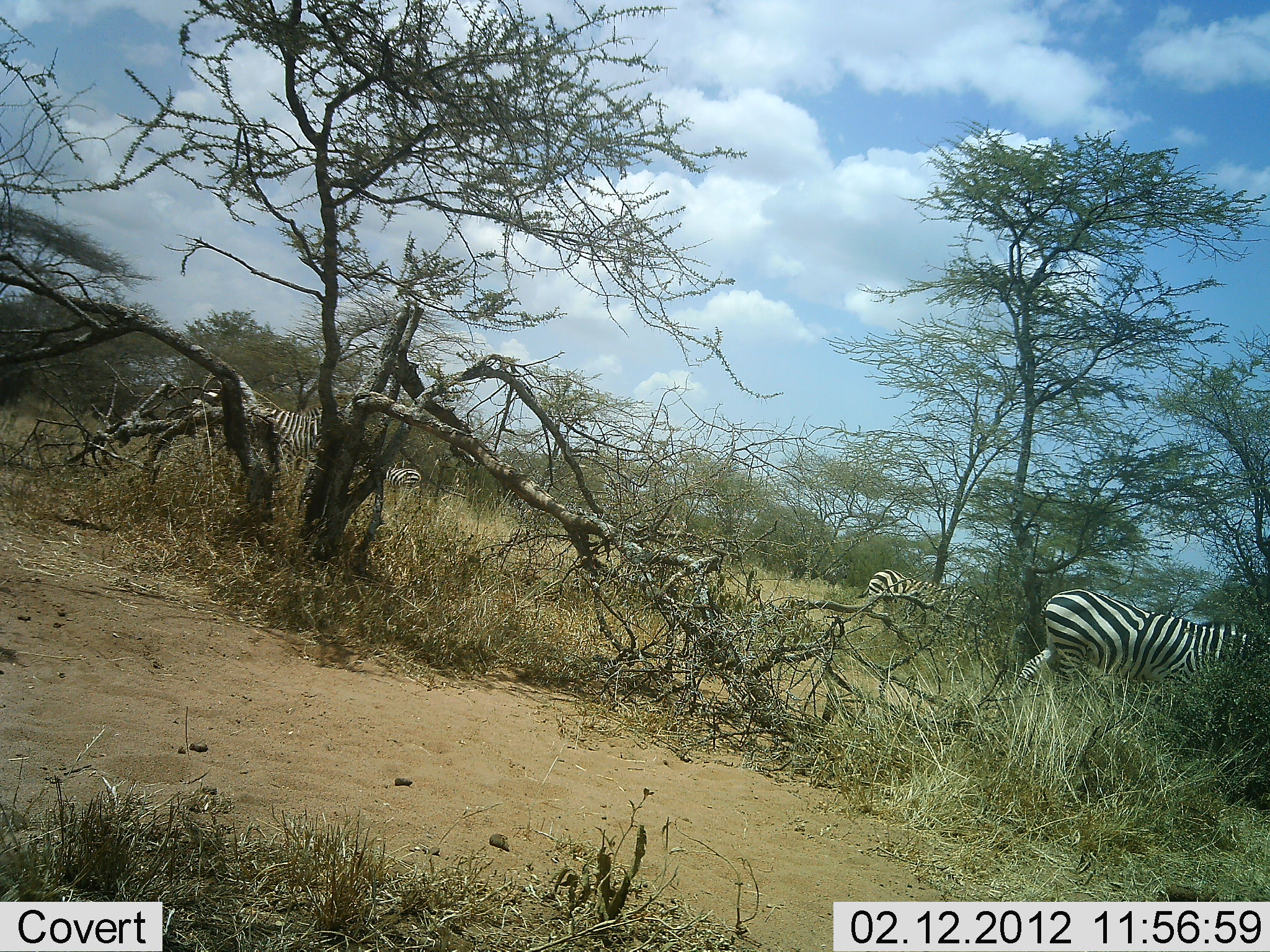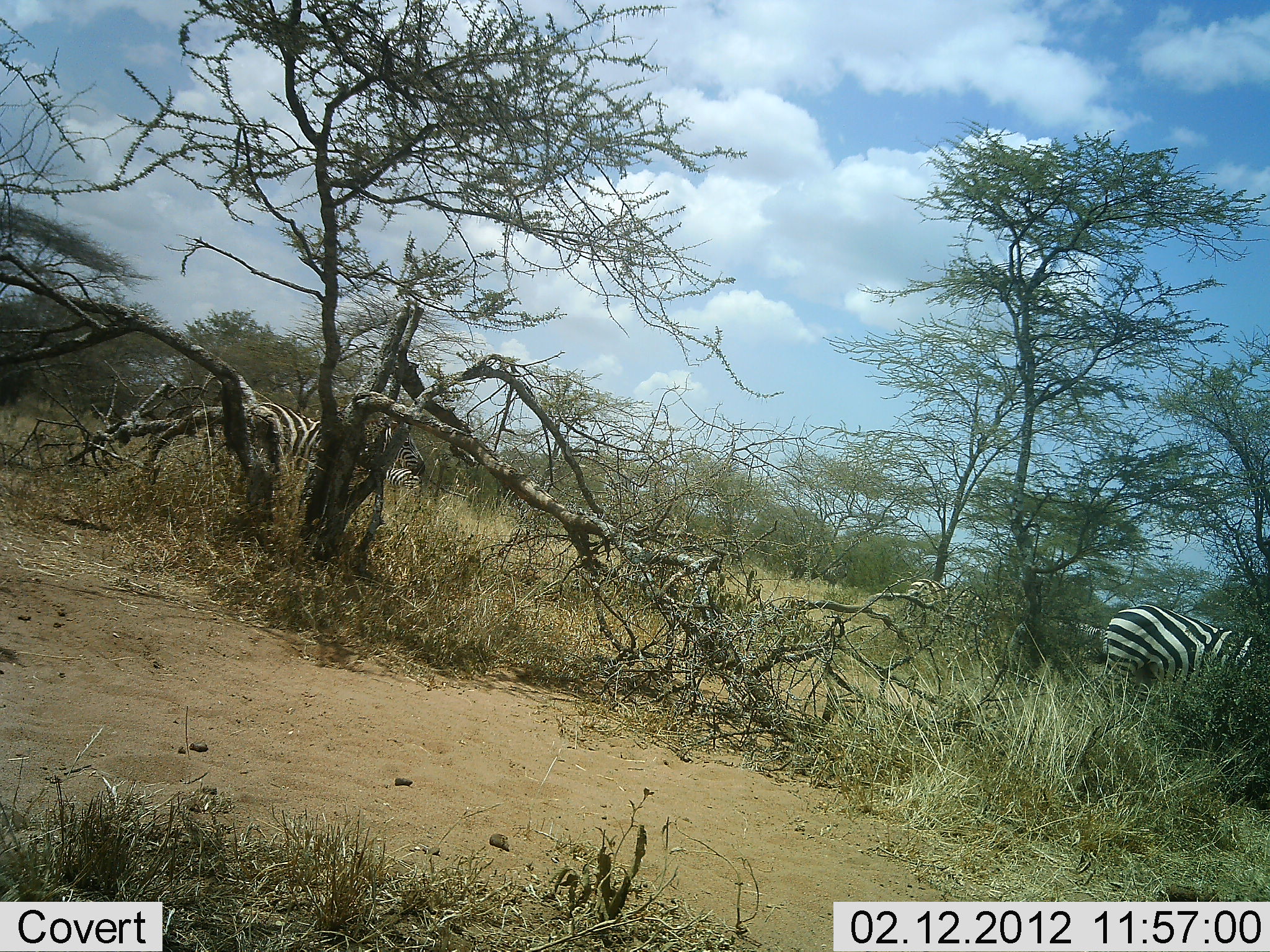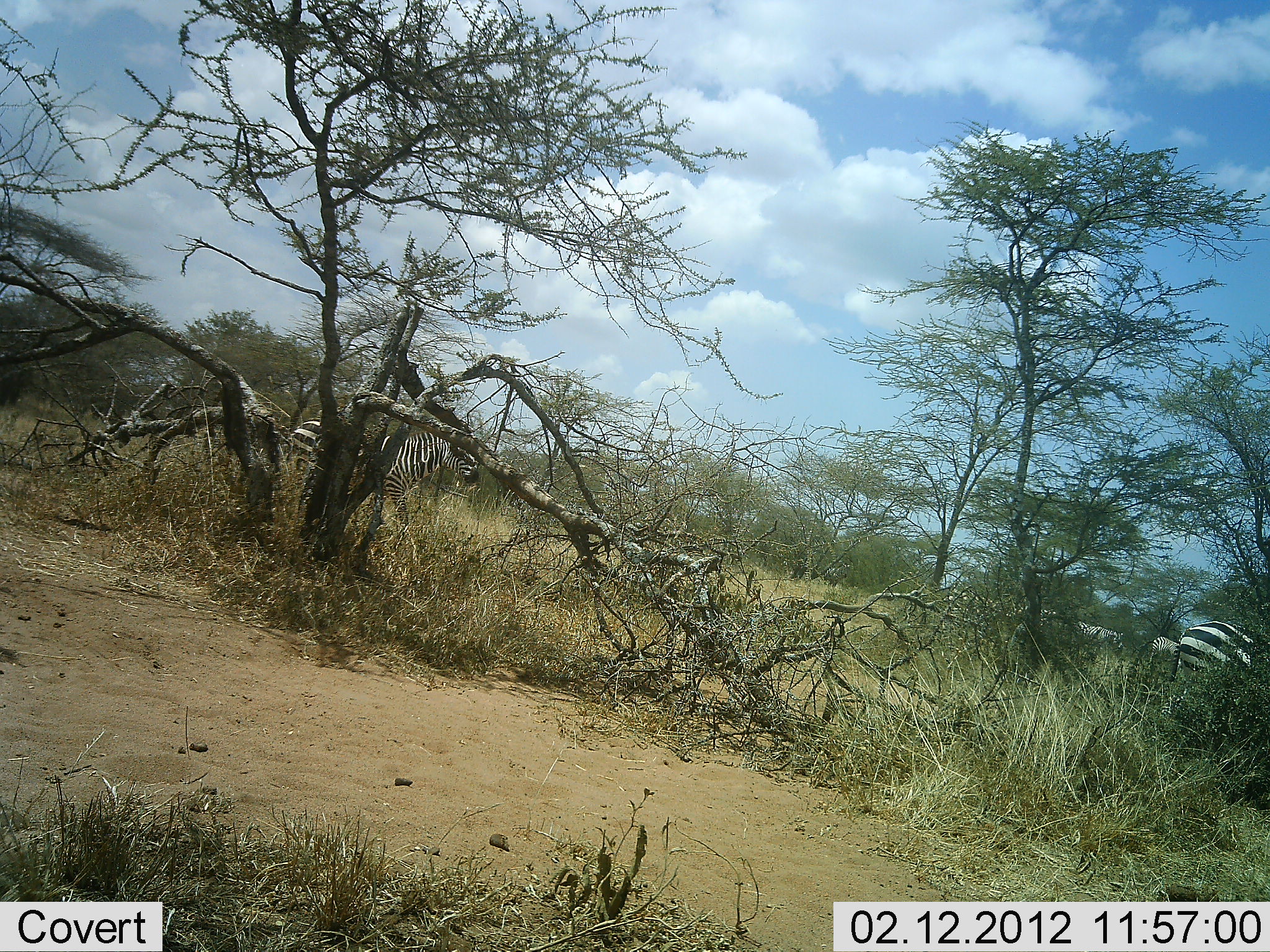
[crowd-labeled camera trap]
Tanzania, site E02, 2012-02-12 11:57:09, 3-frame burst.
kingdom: Animalia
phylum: Chordata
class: Mammalia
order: Perissodactyla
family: Equidae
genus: Equus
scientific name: Equus quagga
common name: plains zebra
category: zebra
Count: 4.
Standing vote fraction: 22%.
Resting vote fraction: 0%.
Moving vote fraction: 83%.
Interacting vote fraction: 0%.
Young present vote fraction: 0%.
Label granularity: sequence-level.